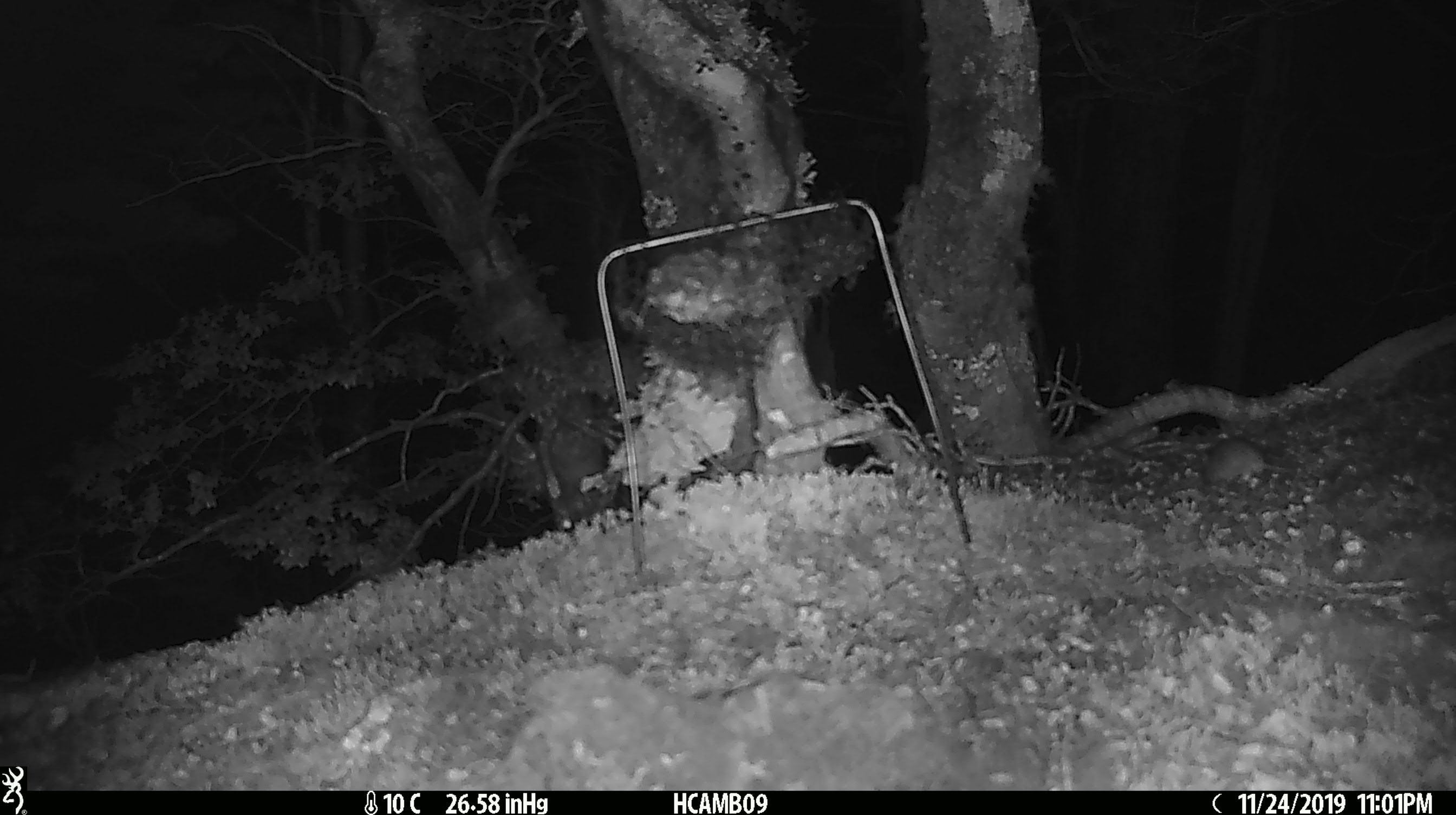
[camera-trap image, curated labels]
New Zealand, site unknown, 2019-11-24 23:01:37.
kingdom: Animalia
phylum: Chordata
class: Mammalia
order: Rodentia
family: Muridae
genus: Mus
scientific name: Mus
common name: mouse